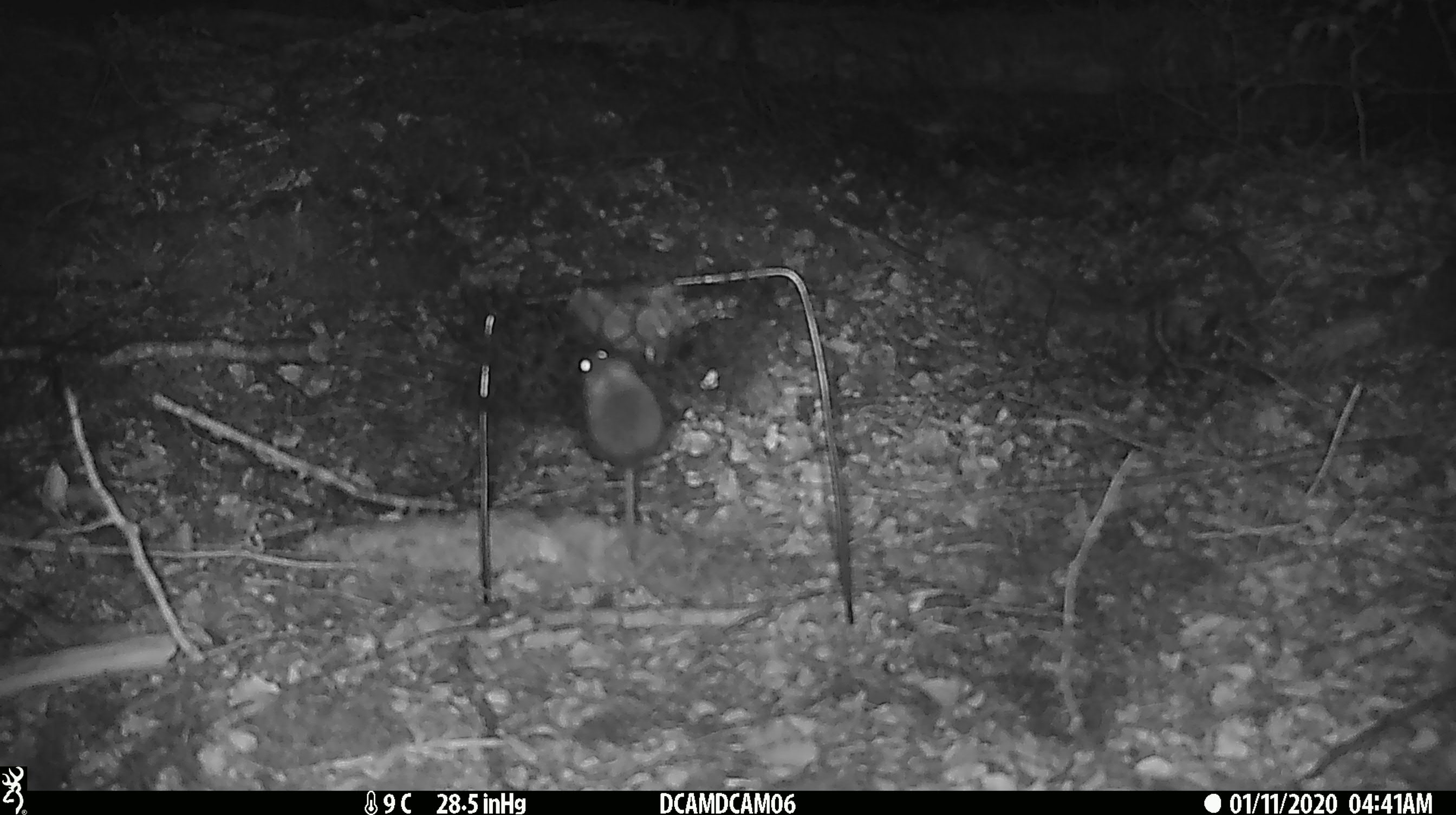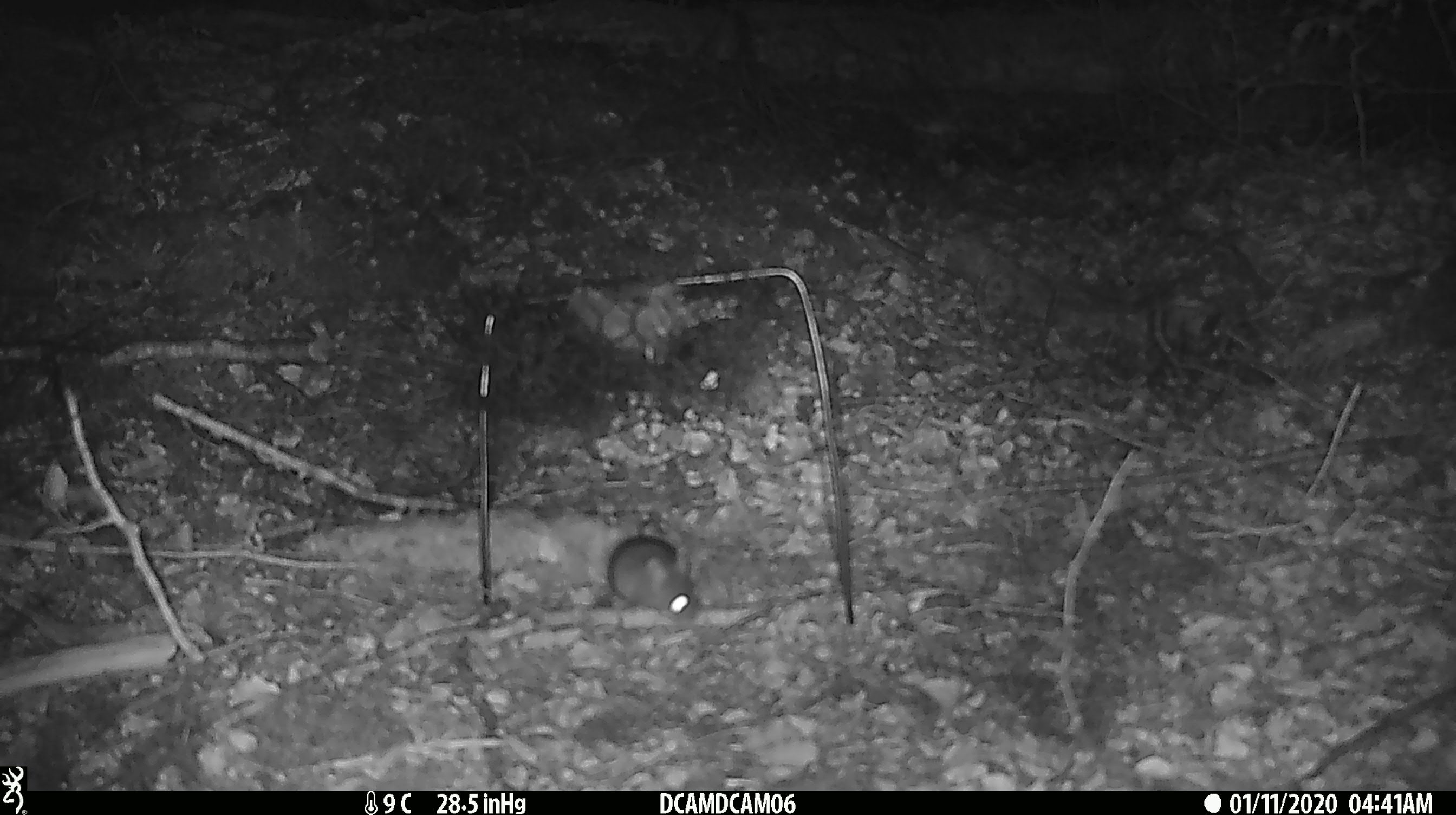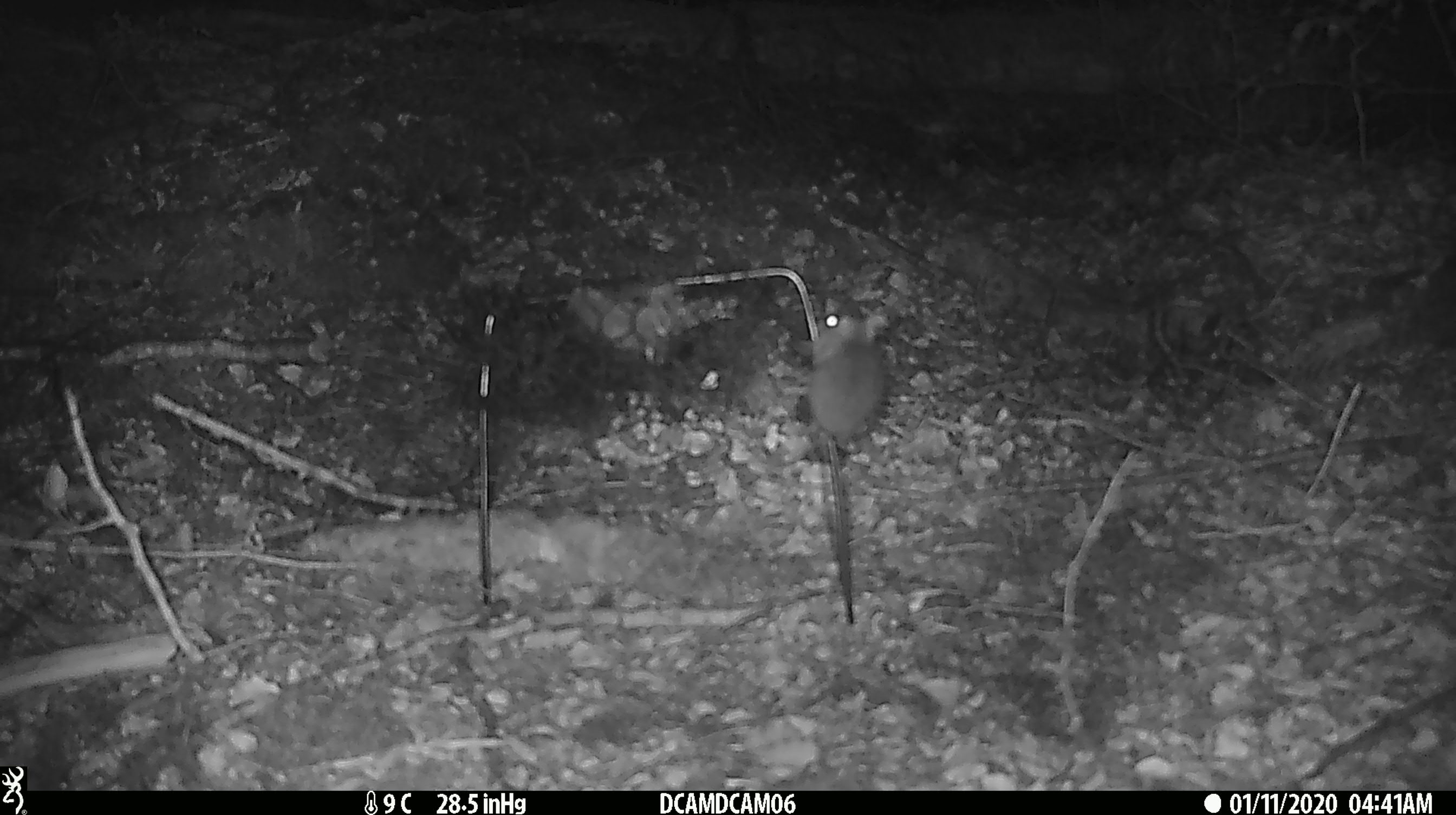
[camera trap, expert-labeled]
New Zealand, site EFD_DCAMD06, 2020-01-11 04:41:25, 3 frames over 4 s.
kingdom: Animalia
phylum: Chordata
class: Mammalia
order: Rodentia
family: Muridae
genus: Mus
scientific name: Mus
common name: mouse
Mouse (Mus).